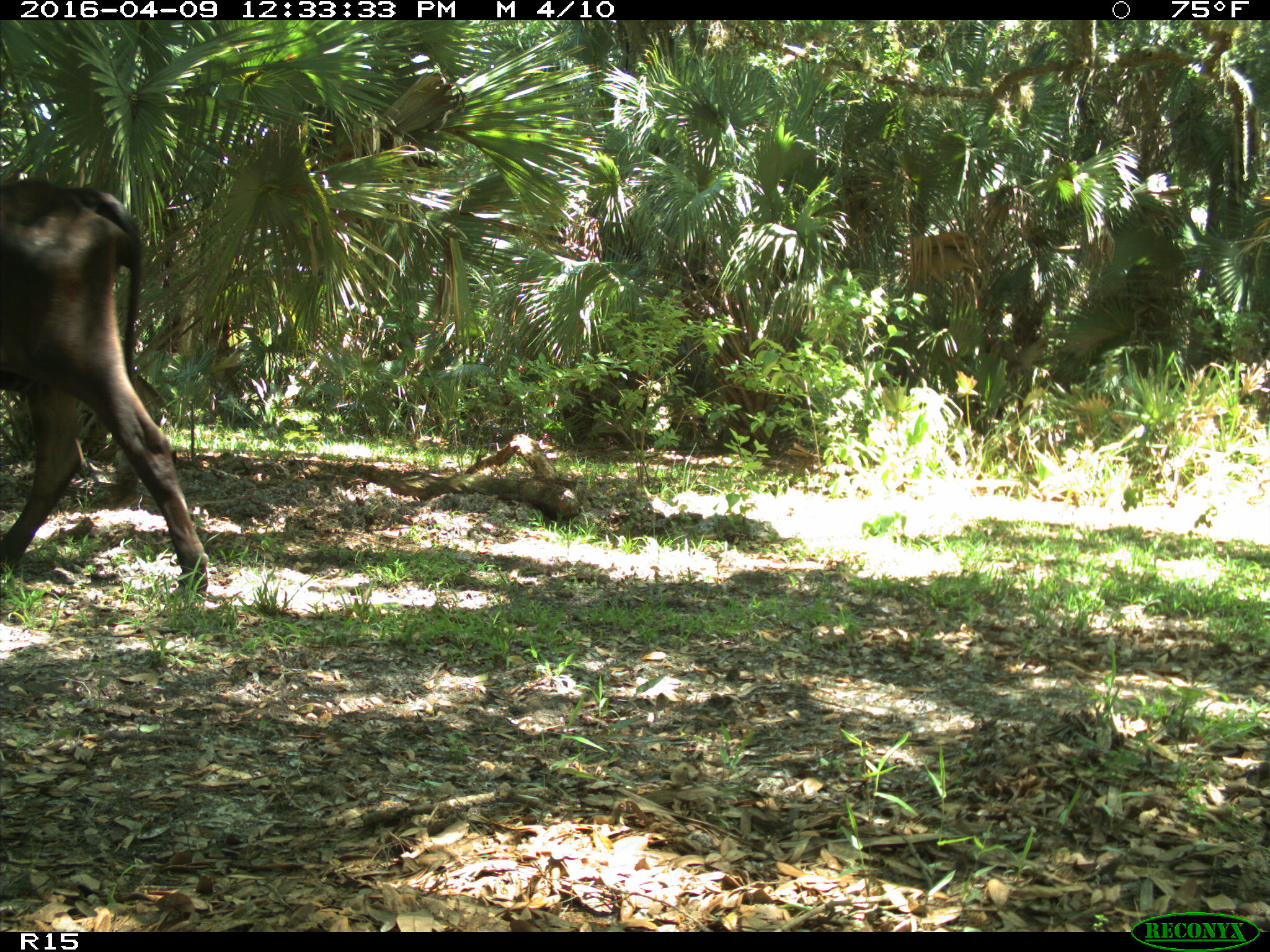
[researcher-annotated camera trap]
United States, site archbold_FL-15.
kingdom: Animalia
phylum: Chordata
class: Mammalia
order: Artiodactyla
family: Bovidae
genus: Bos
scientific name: Bos taurus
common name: domestic cow